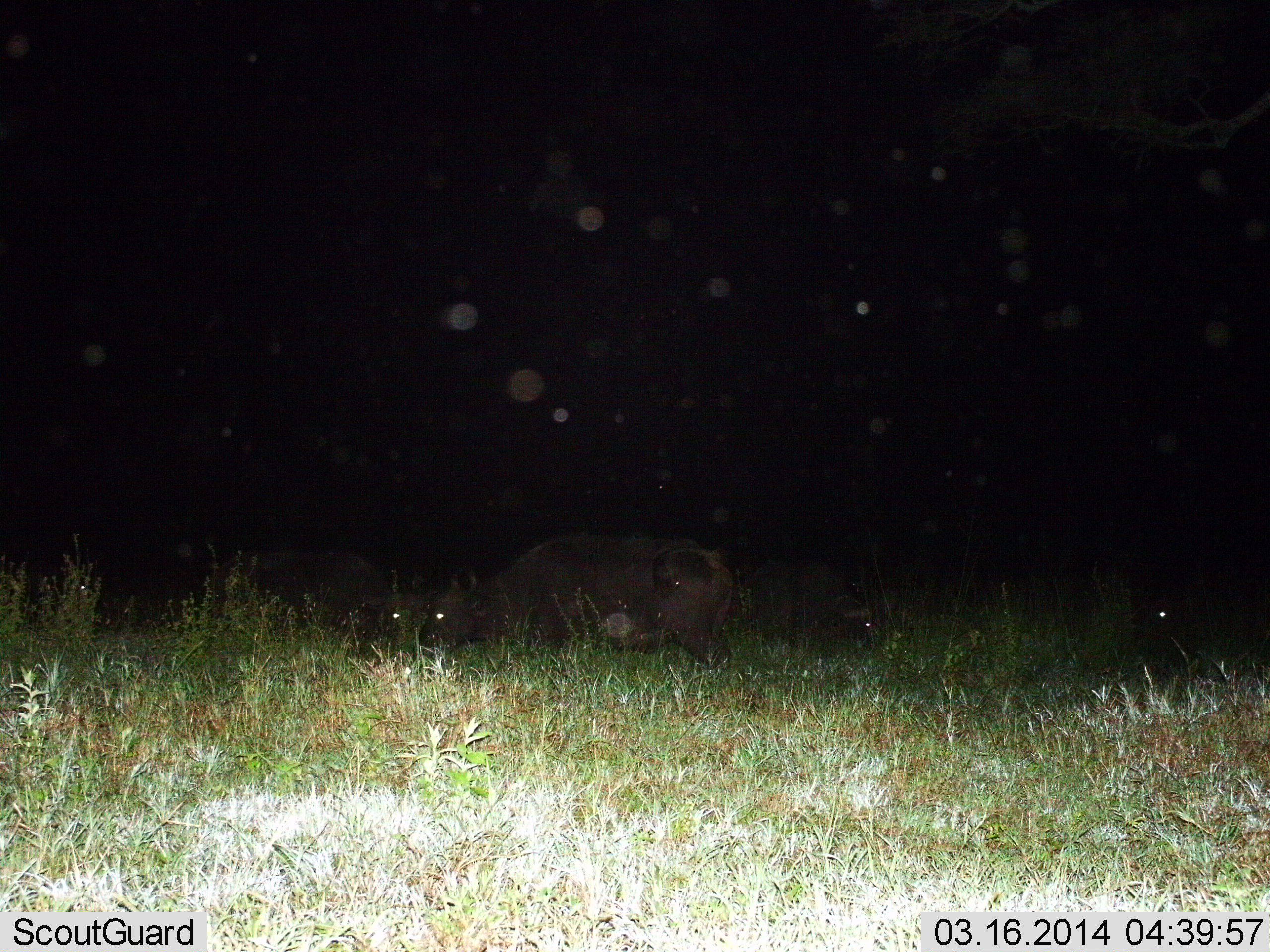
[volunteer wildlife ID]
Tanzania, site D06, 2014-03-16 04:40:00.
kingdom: Animalia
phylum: Chordata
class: Mammalia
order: Artiodactyla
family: Bovidae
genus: Syncerus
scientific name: Syncerus caffer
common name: cape buffalo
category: buffalo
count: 4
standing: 50%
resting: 20%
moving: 20%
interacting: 30%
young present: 0%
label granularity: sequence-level